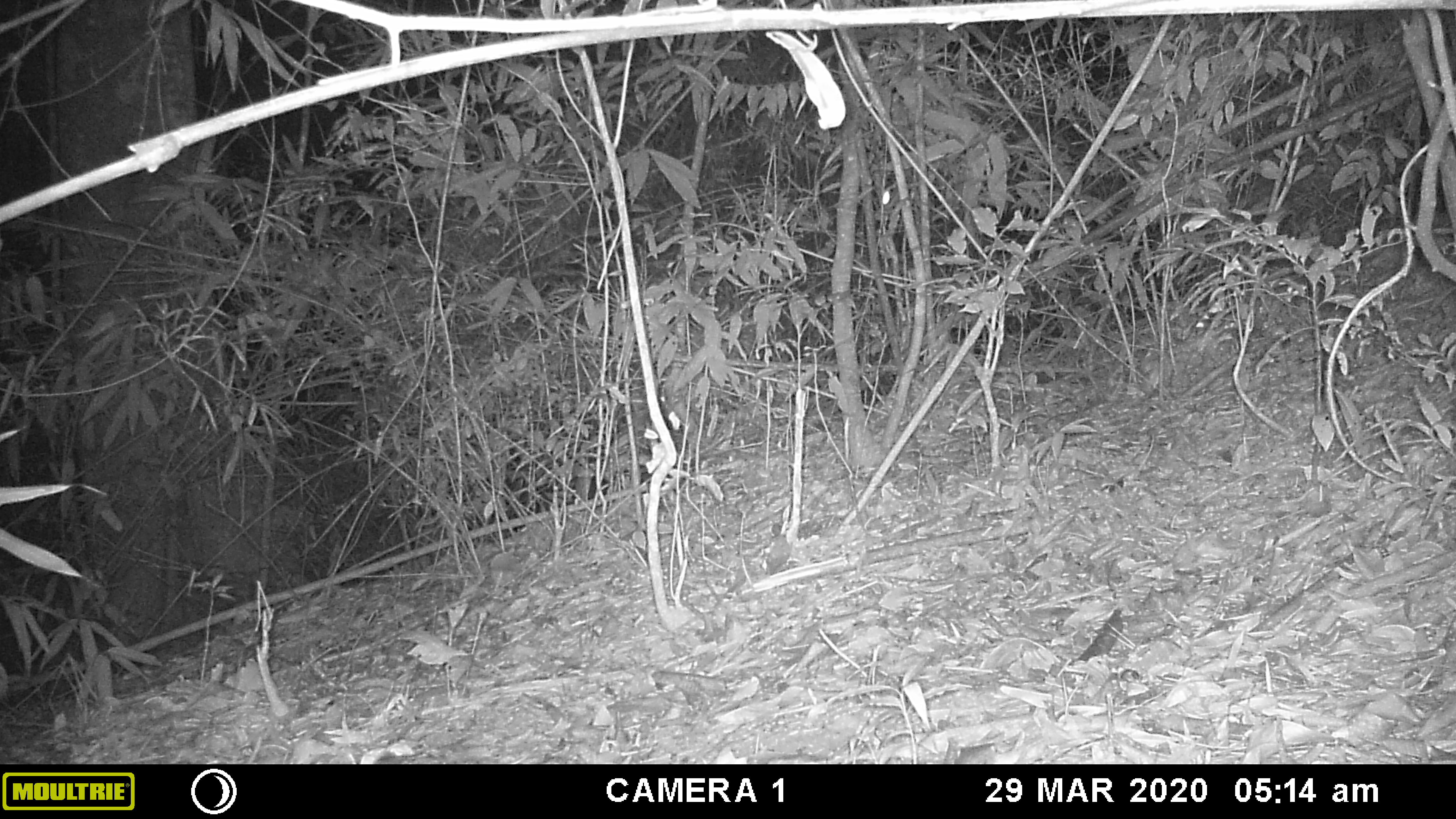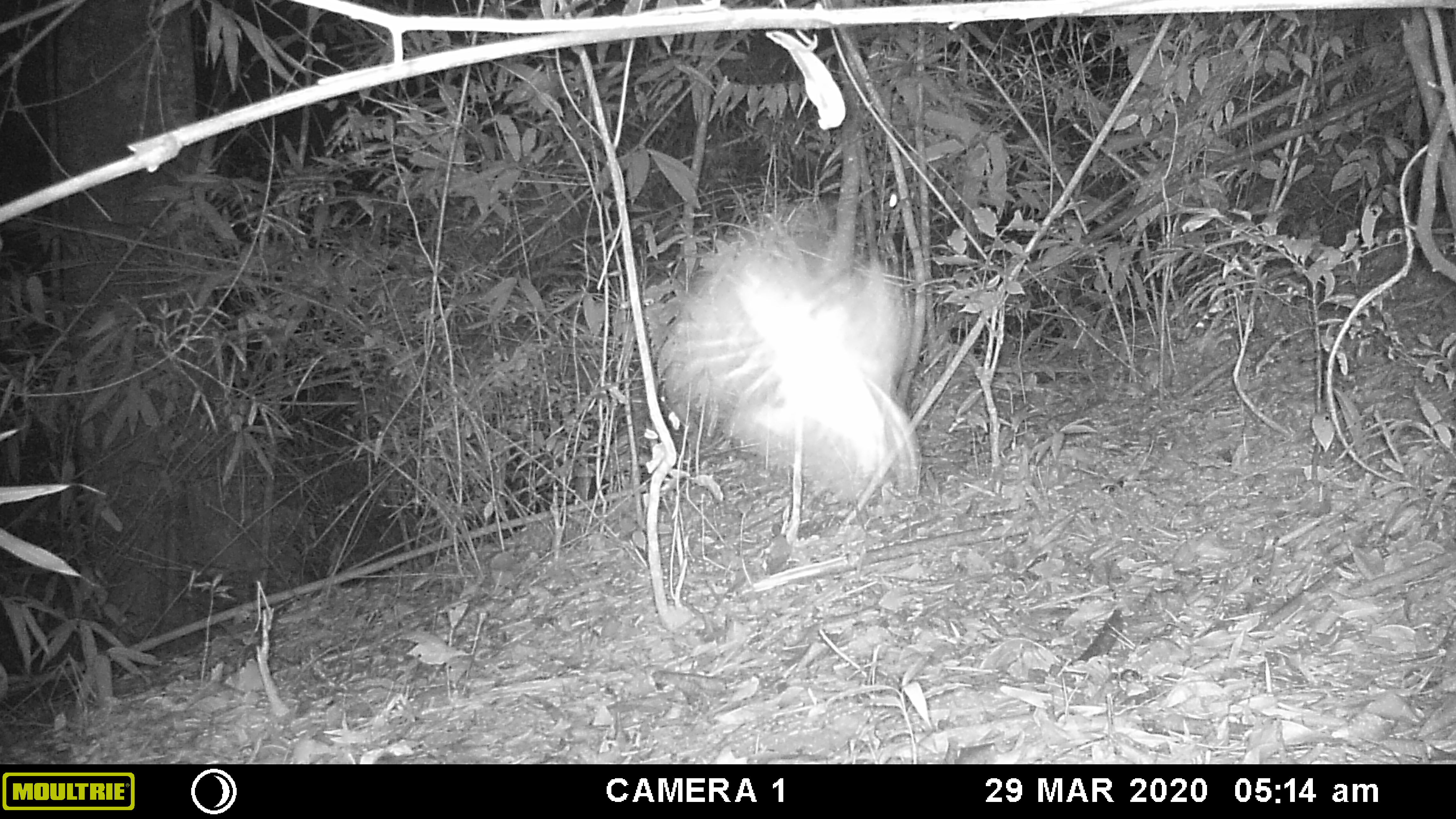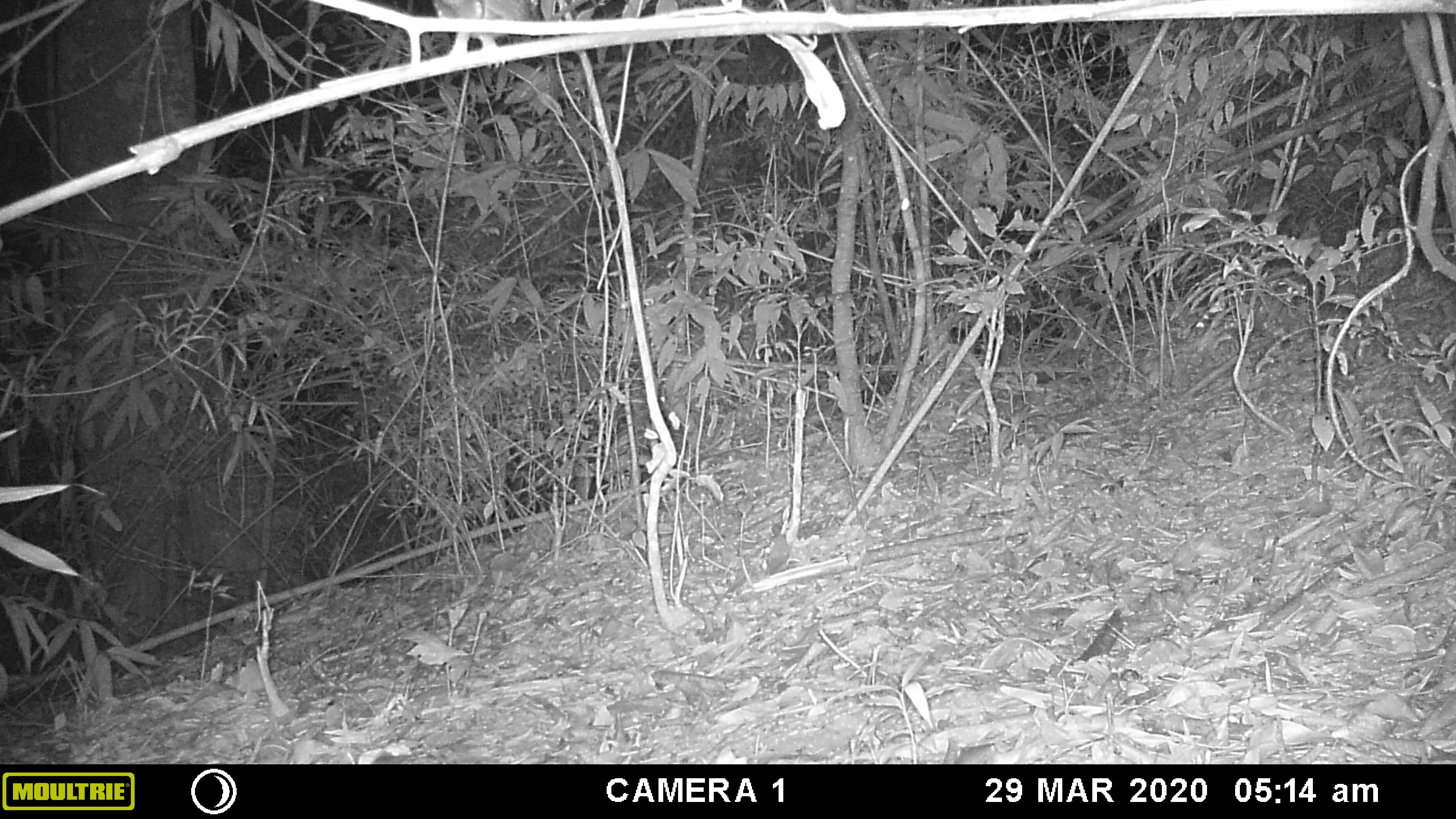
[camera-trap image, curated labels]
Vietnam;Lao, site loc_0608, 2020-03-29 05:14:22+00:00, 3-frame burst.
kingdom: Animalia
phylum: Chordata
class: Aves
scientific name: Aves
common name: bird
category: unidentified bird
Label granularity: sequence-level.